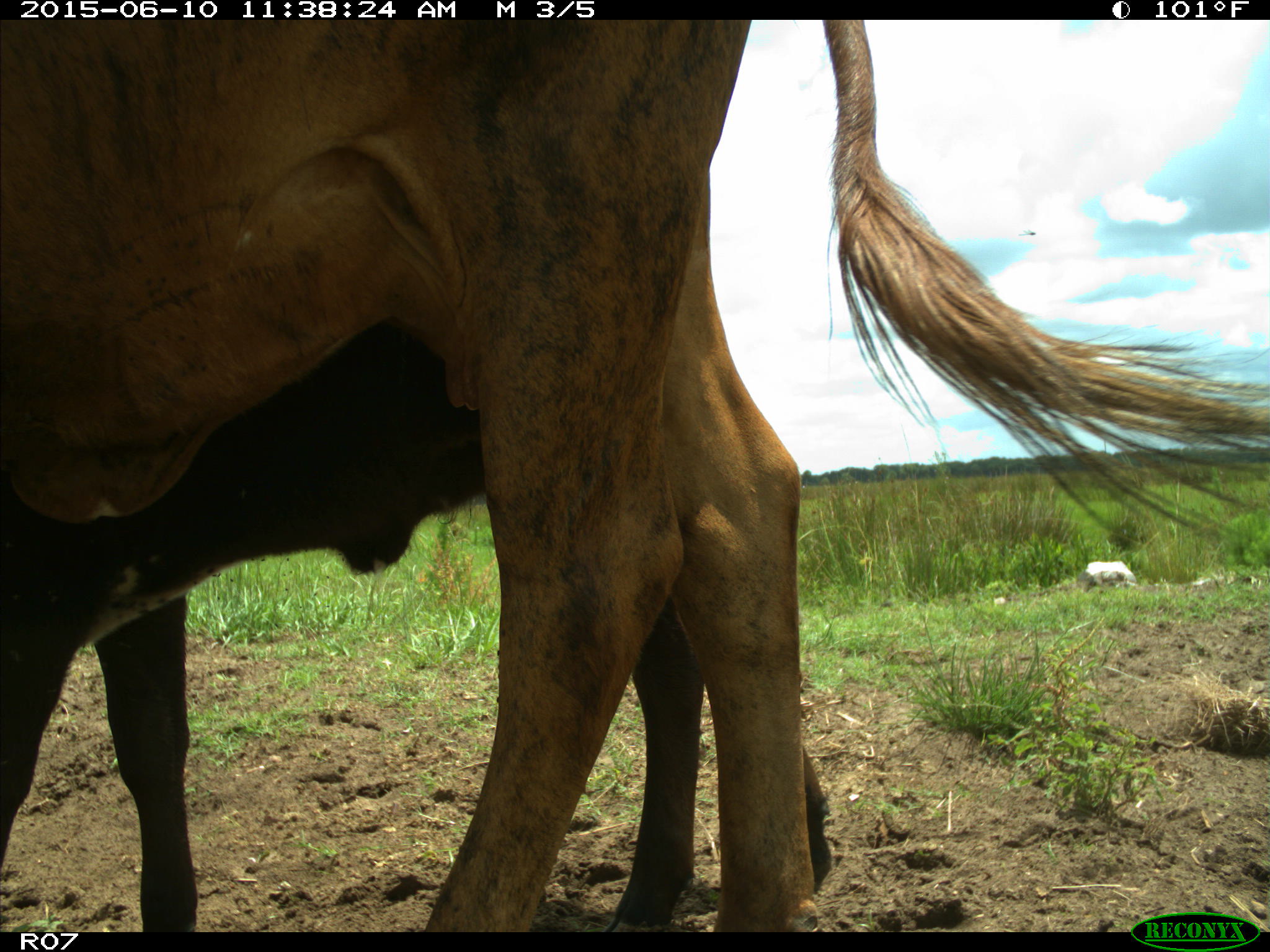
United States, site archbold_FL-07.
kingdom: Animalia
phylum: Chordata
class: Mammalia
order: Artiodactyla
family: Bovidae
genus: Bos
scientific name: Bos taurus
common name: domestic cow